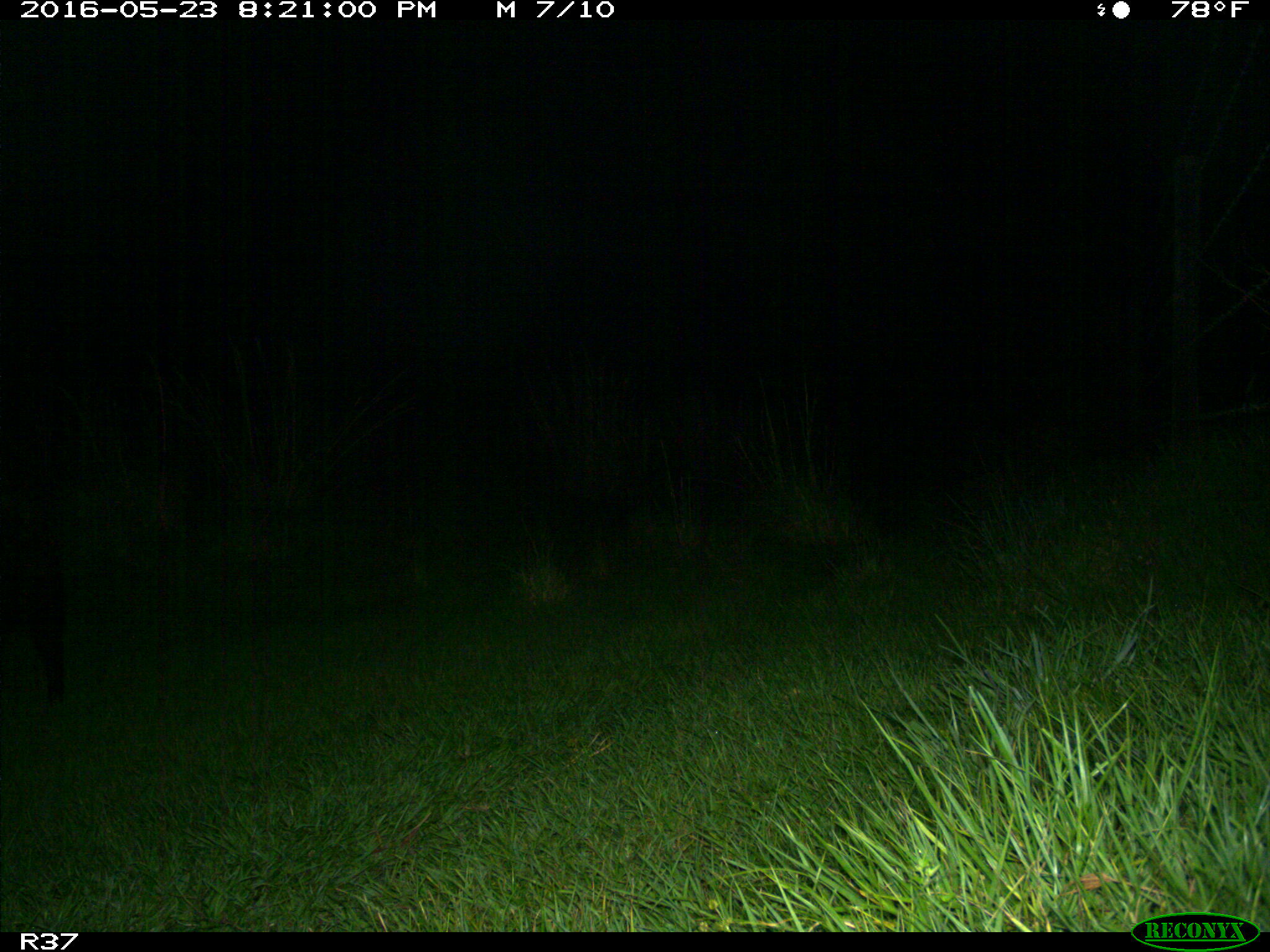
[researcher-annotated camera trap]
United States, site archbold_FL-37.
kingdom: Animalia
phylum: Chordata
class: Mammalia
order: Artiodactyla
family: Suidae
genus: Sus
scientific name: Sus scrofa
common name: wild boar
Sus scrofa (wild boar).